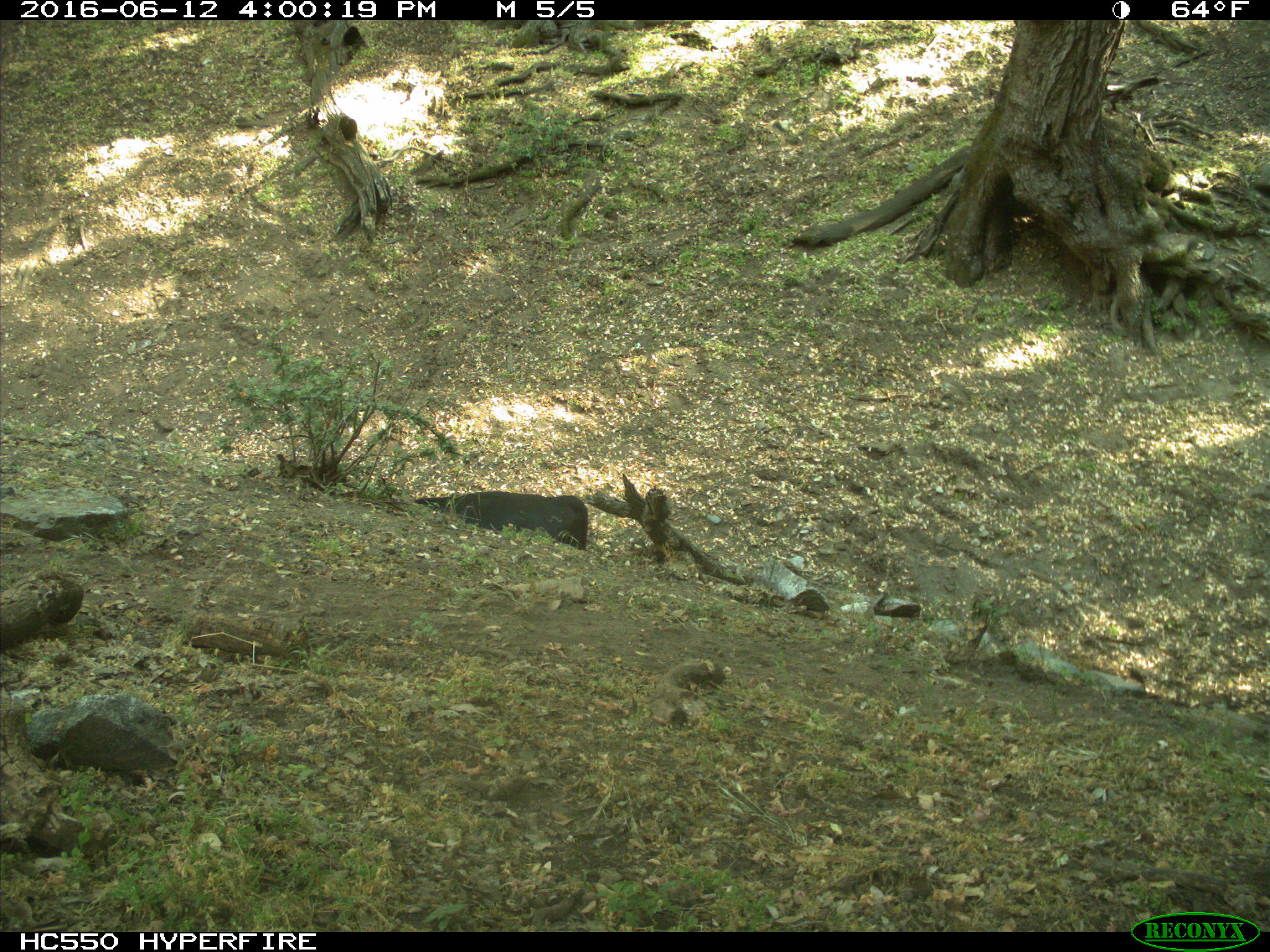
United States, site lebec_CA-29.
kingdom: Animalia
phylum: Chordata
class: Mammalia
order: Artiodactyla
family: Bovidae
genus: Bos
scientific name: Bos taurus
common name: domestic cow